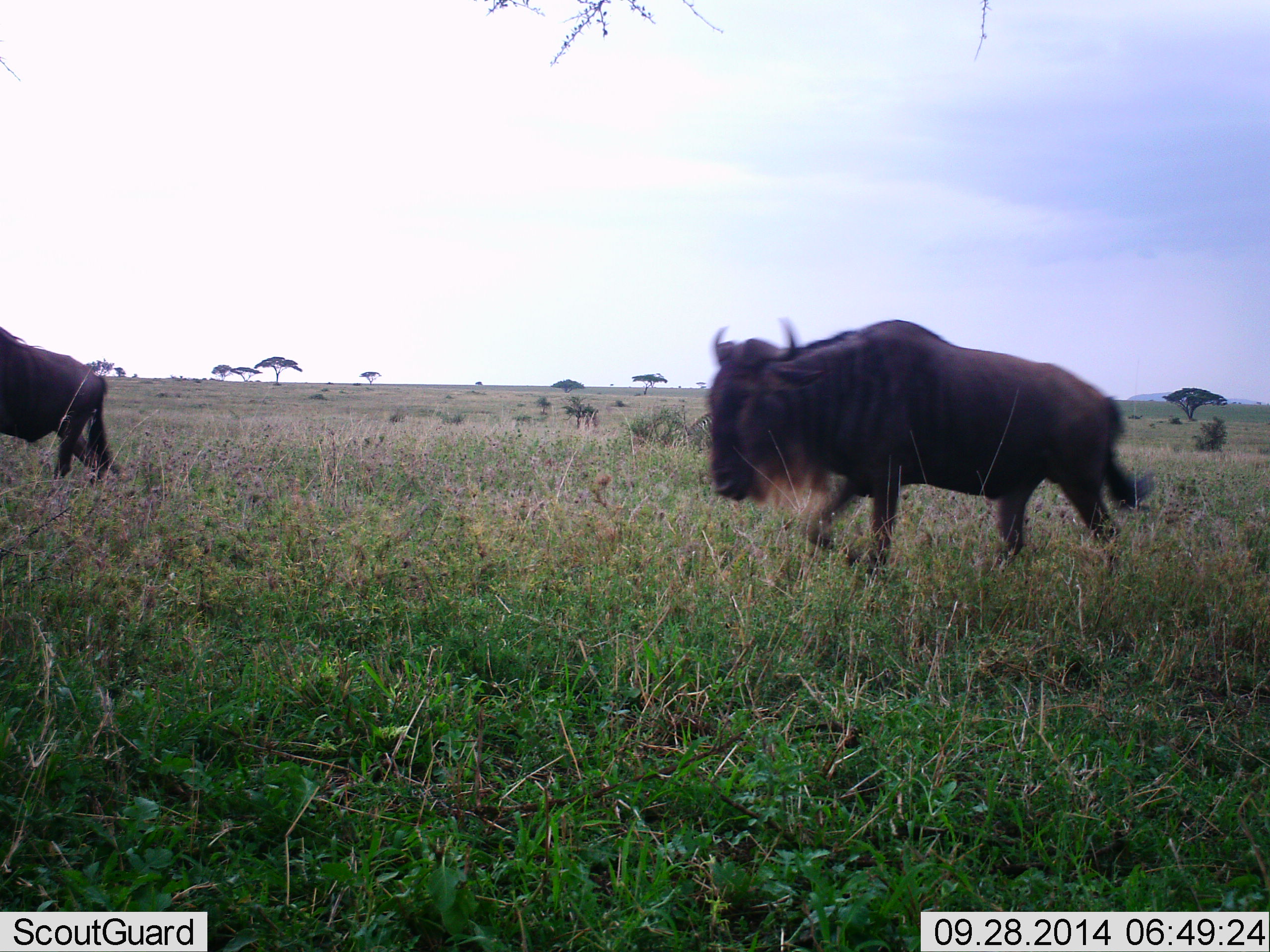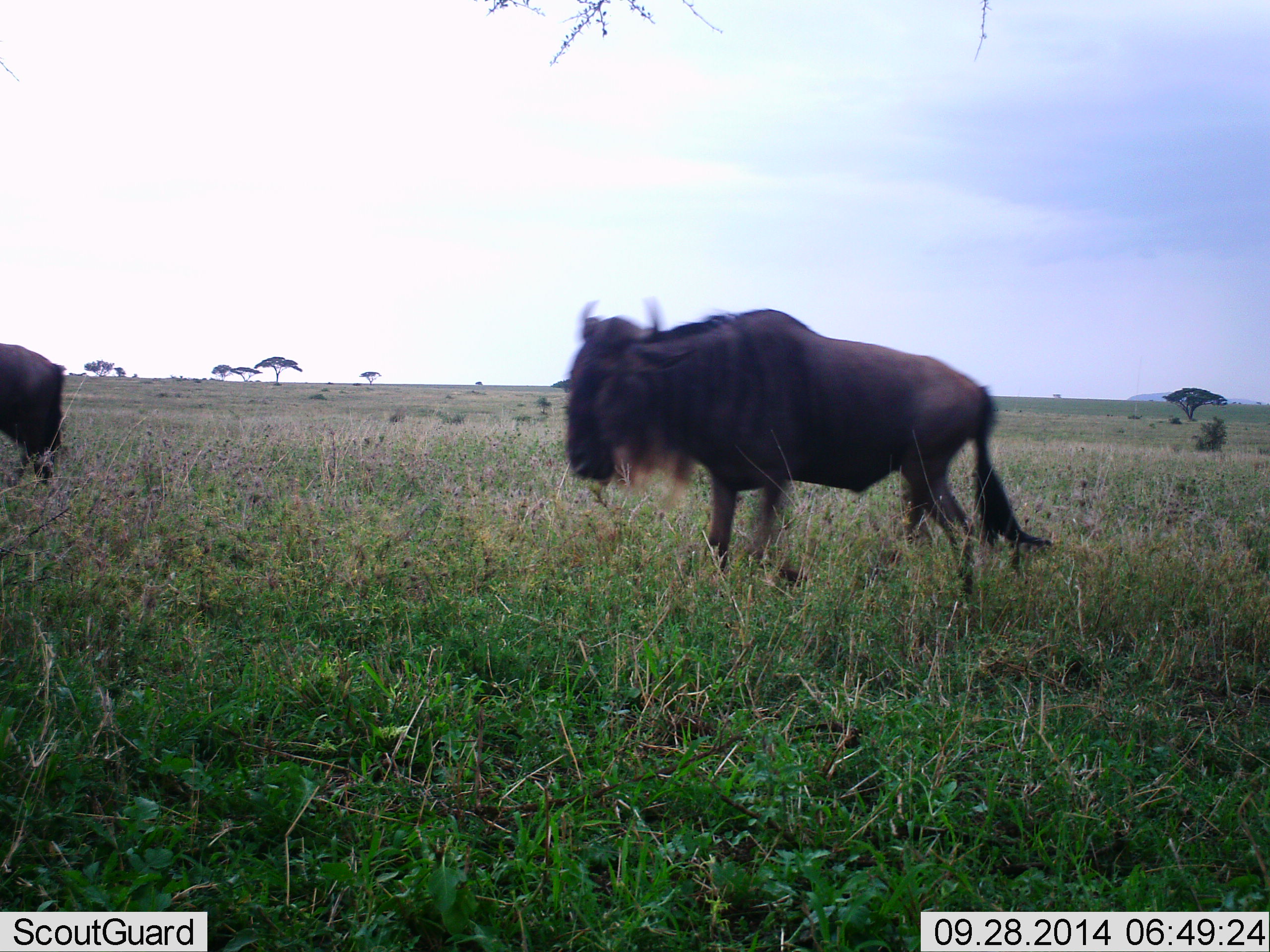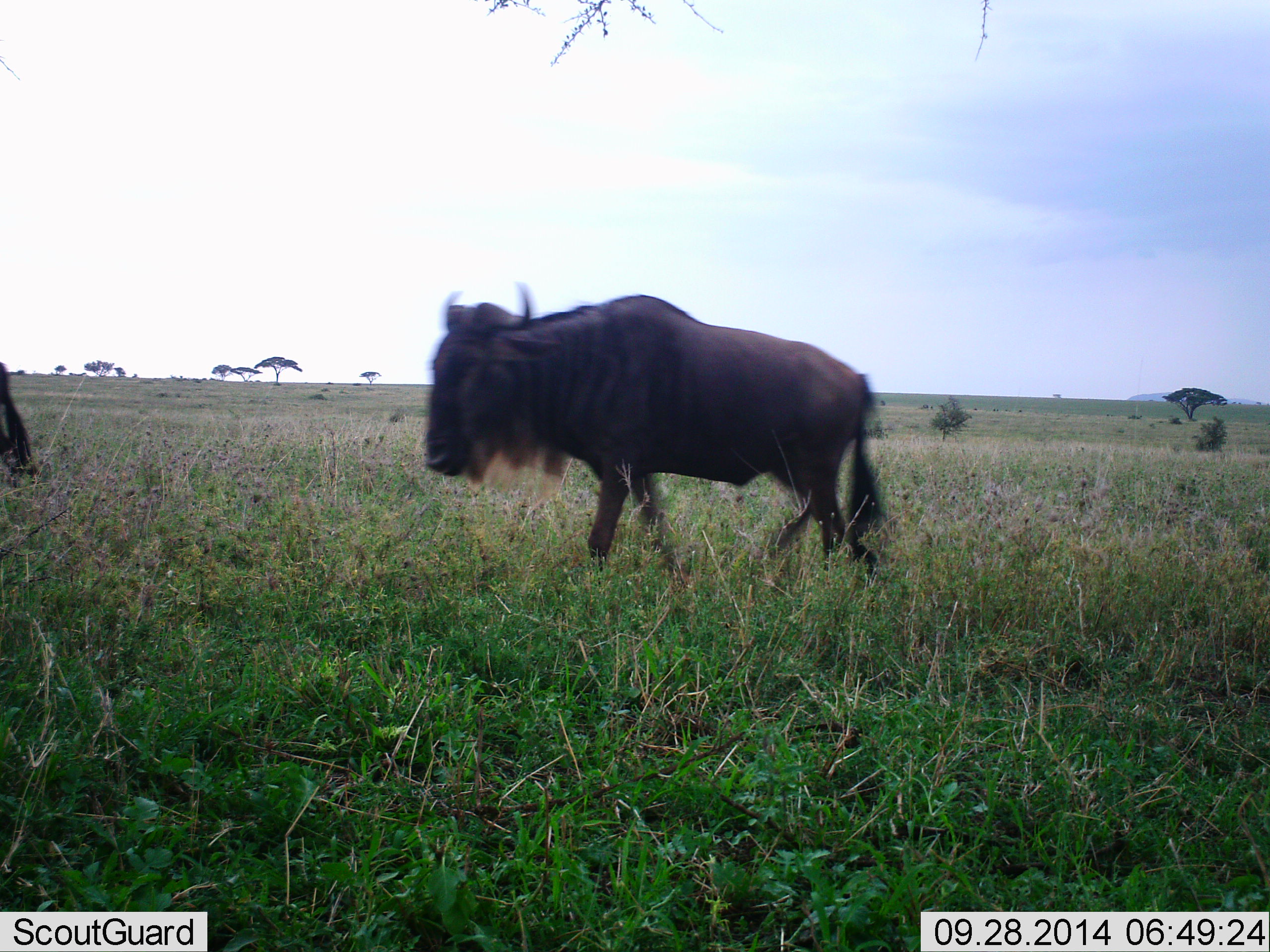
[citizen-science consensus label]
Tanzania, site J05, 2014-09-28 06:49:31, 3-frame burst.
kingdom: Animalia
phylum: Chordata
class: Mammalia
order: Artiodactyla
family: Bovidae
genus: Connochaetes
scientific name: Connochaetes taurinus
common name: blue wildebeest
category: wildebeest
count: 2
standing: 10%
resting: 0%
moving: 100%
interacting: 0%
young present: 0%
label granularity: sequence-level